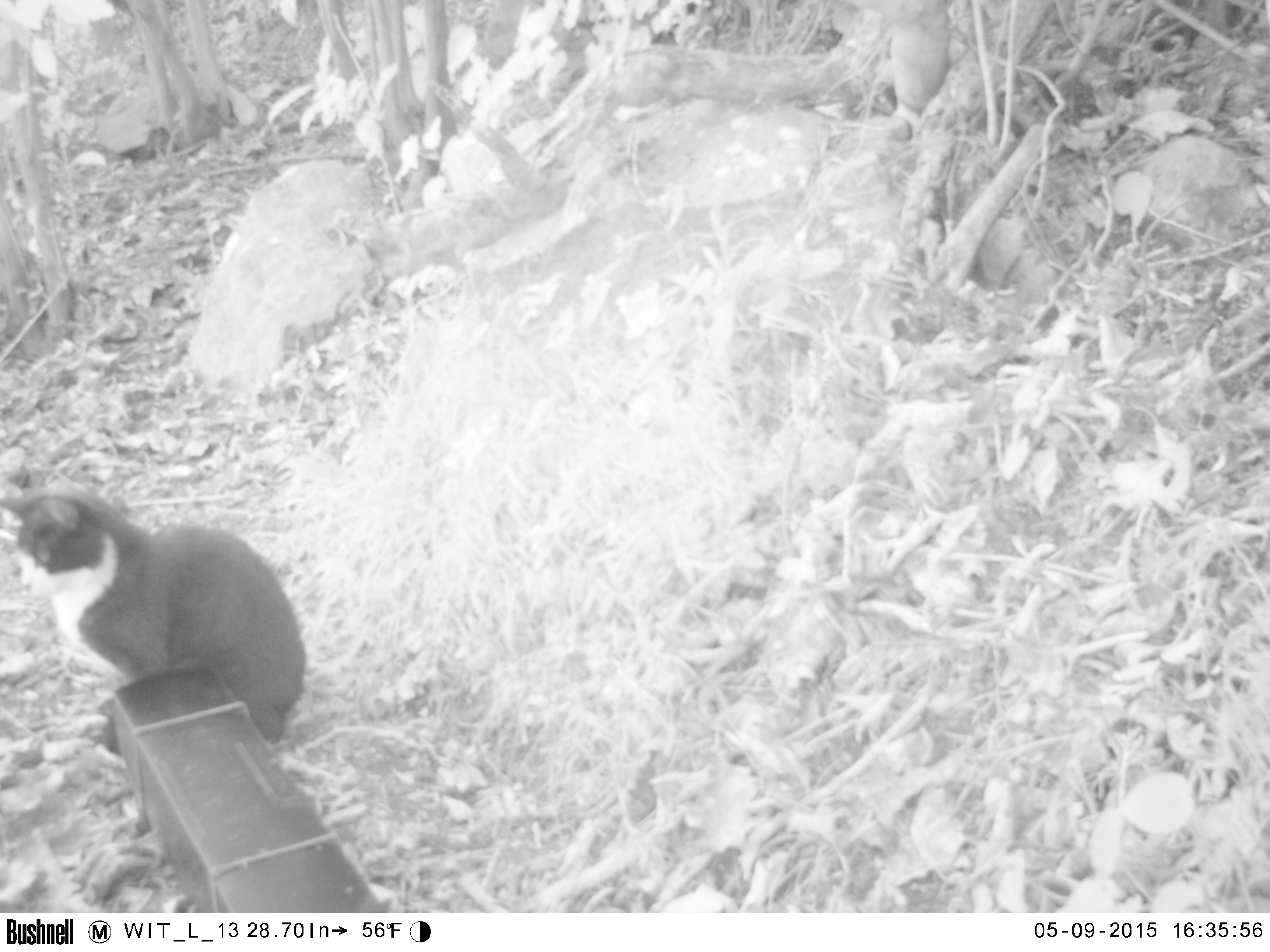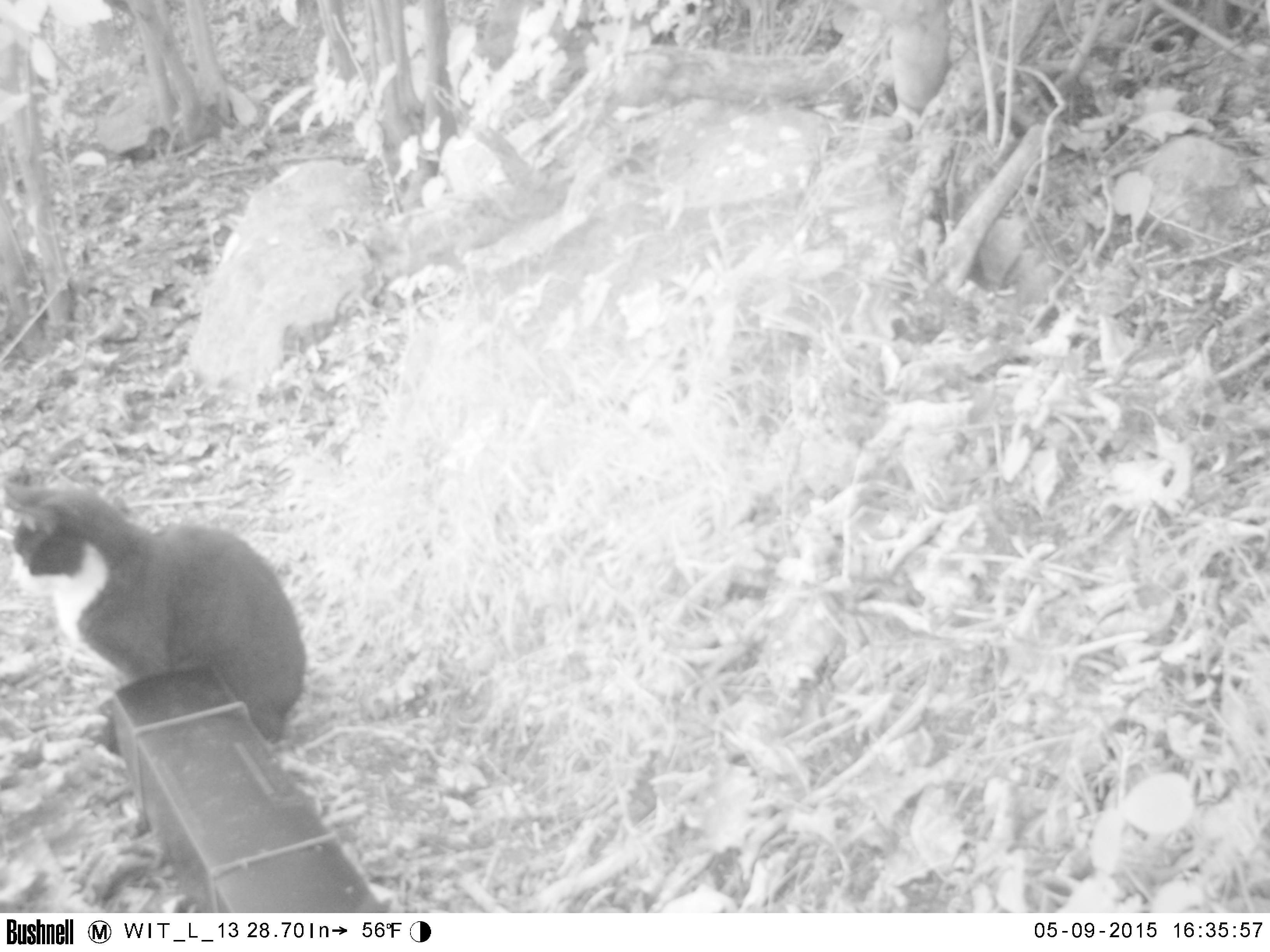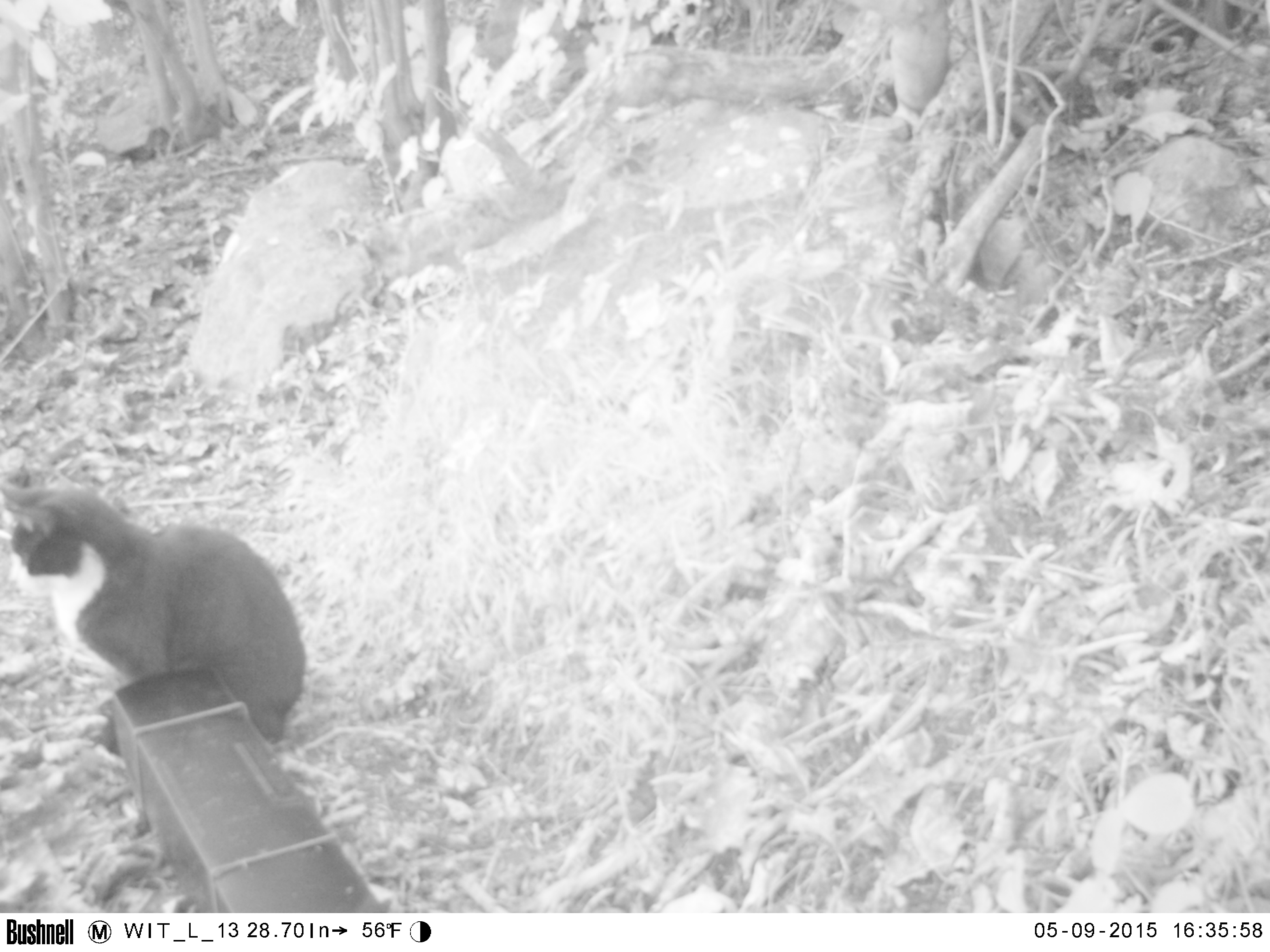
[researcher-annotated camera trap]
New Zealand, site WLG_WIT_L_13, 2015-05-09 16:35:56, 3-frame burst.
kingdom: Animalia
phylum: Chordata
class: Mammalia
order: Carnivora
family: Felidae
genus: Felis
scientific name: Felis catus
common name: domestic cat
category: cat